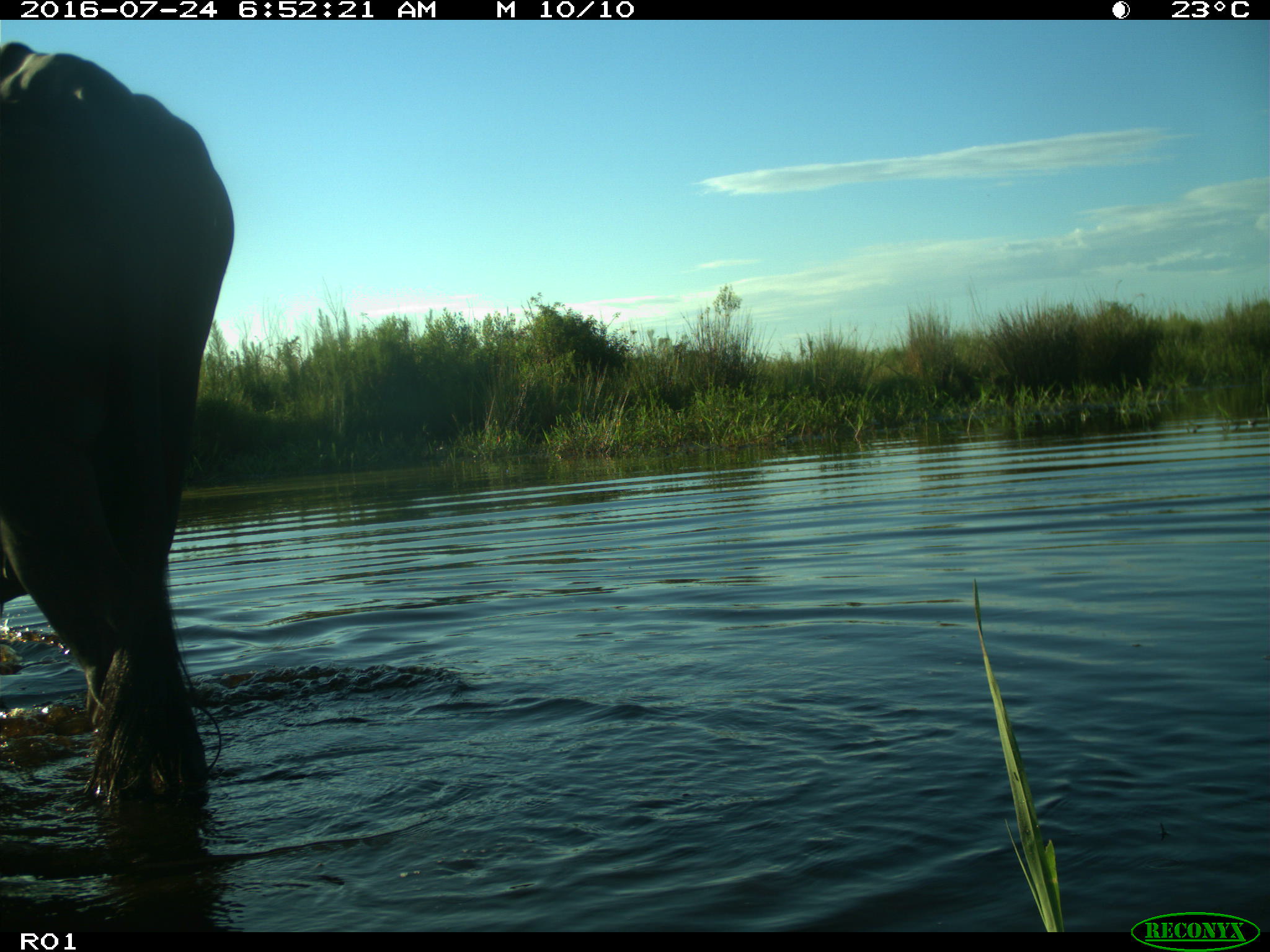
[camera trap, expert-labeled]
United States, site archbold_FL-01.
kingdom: Animalia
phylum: Chordata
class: Mammalia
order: Artiodactyla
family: Bovidae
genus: Bos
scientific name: Bos taurus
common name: domestic cow